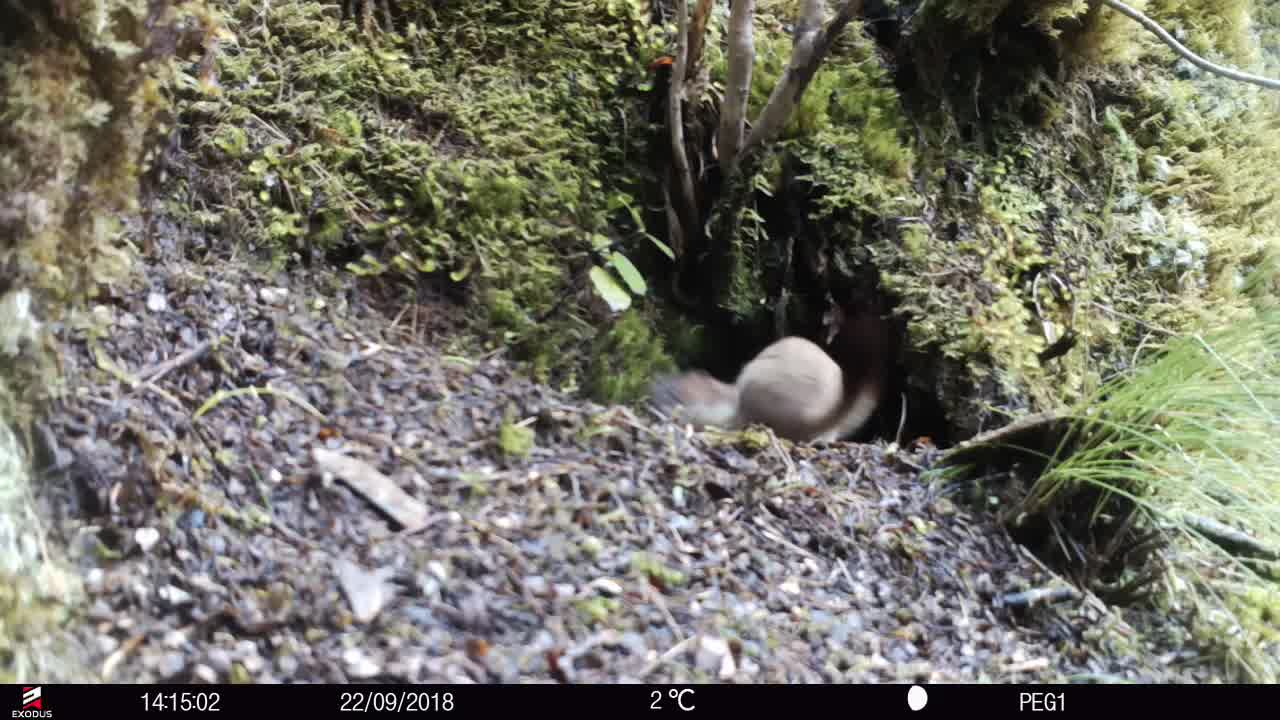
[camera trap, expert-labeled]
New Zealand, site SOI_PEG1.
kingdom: Animalia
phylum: Chordata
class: Mammalia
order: Carnivora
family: Mustelidae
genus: Mustela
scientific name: Mustela erminea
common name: stoat